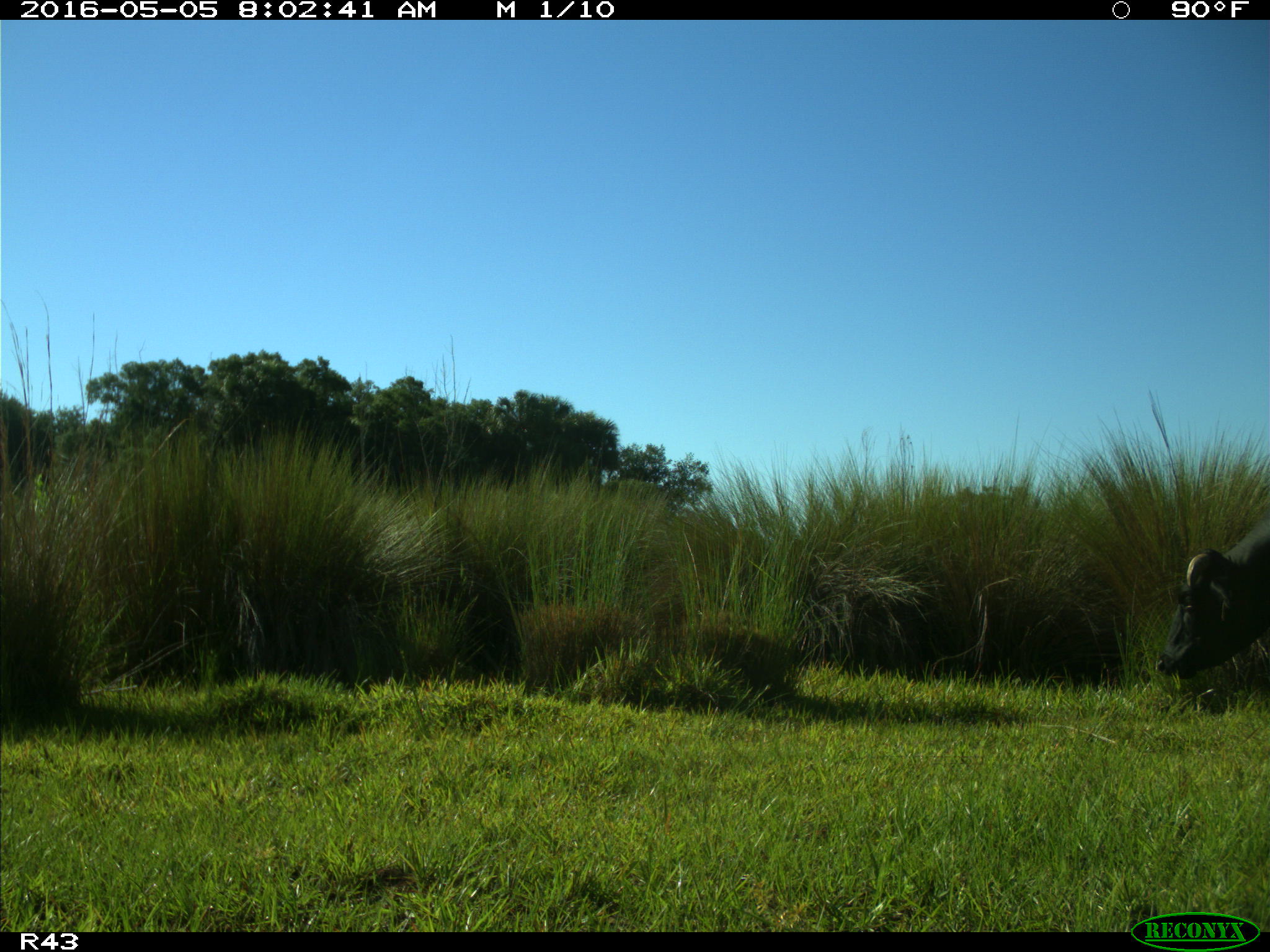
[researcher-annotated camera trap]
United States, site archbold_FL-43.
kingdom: Animalia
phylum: Chordata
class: Mammalia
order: Artiodactyla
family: Bovidae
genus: Bos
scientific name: Bos taurus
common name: domestic cow